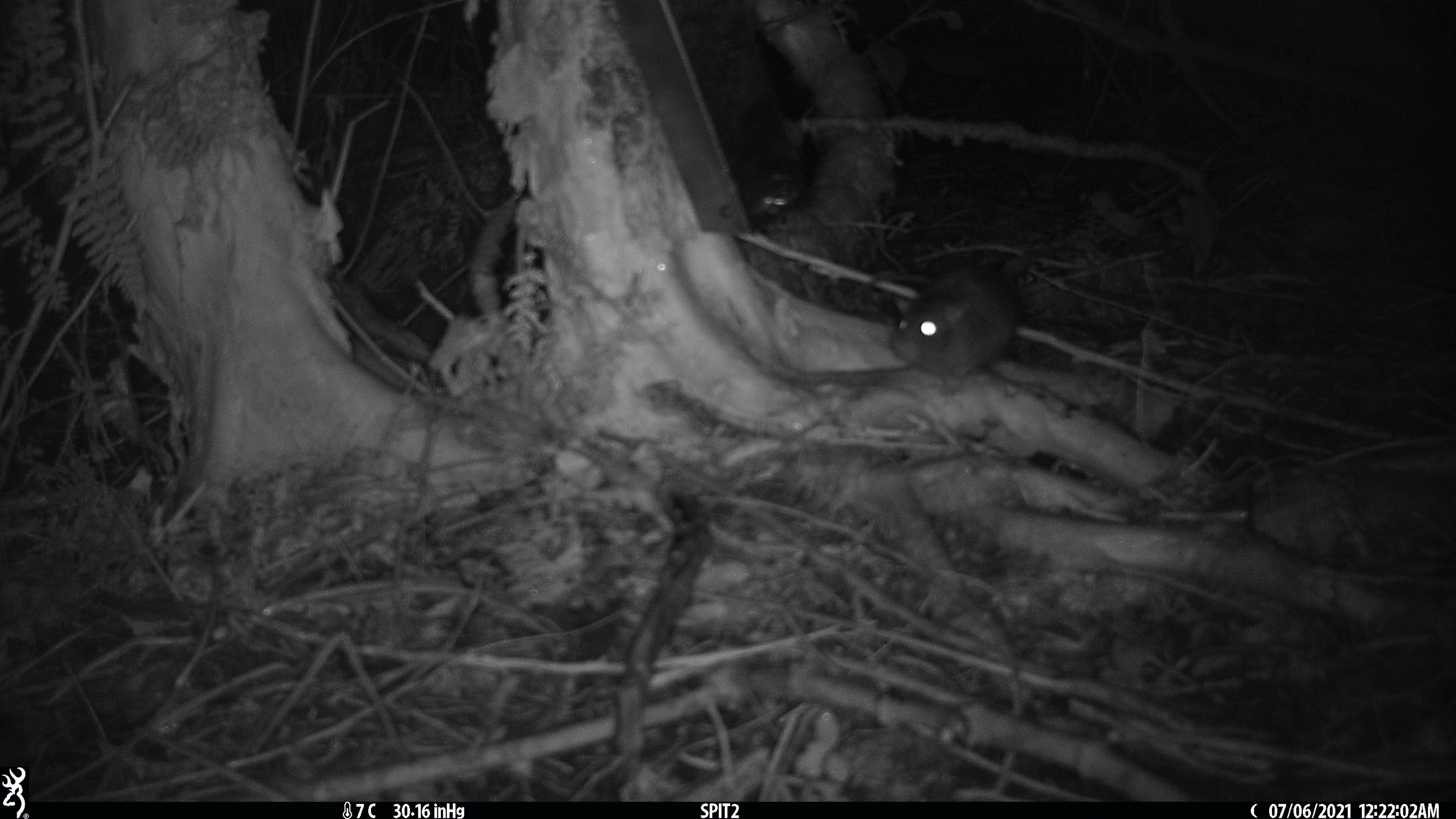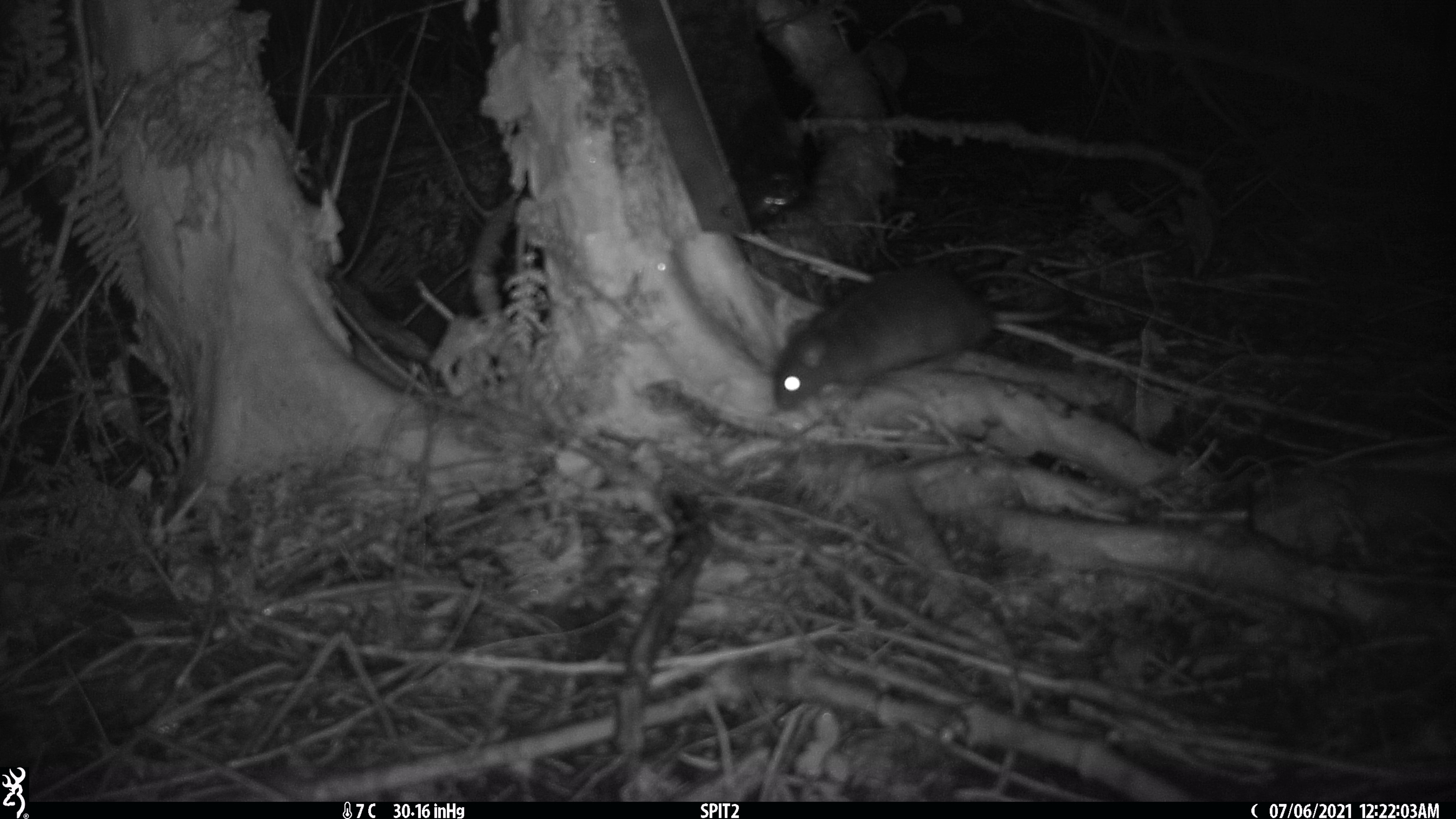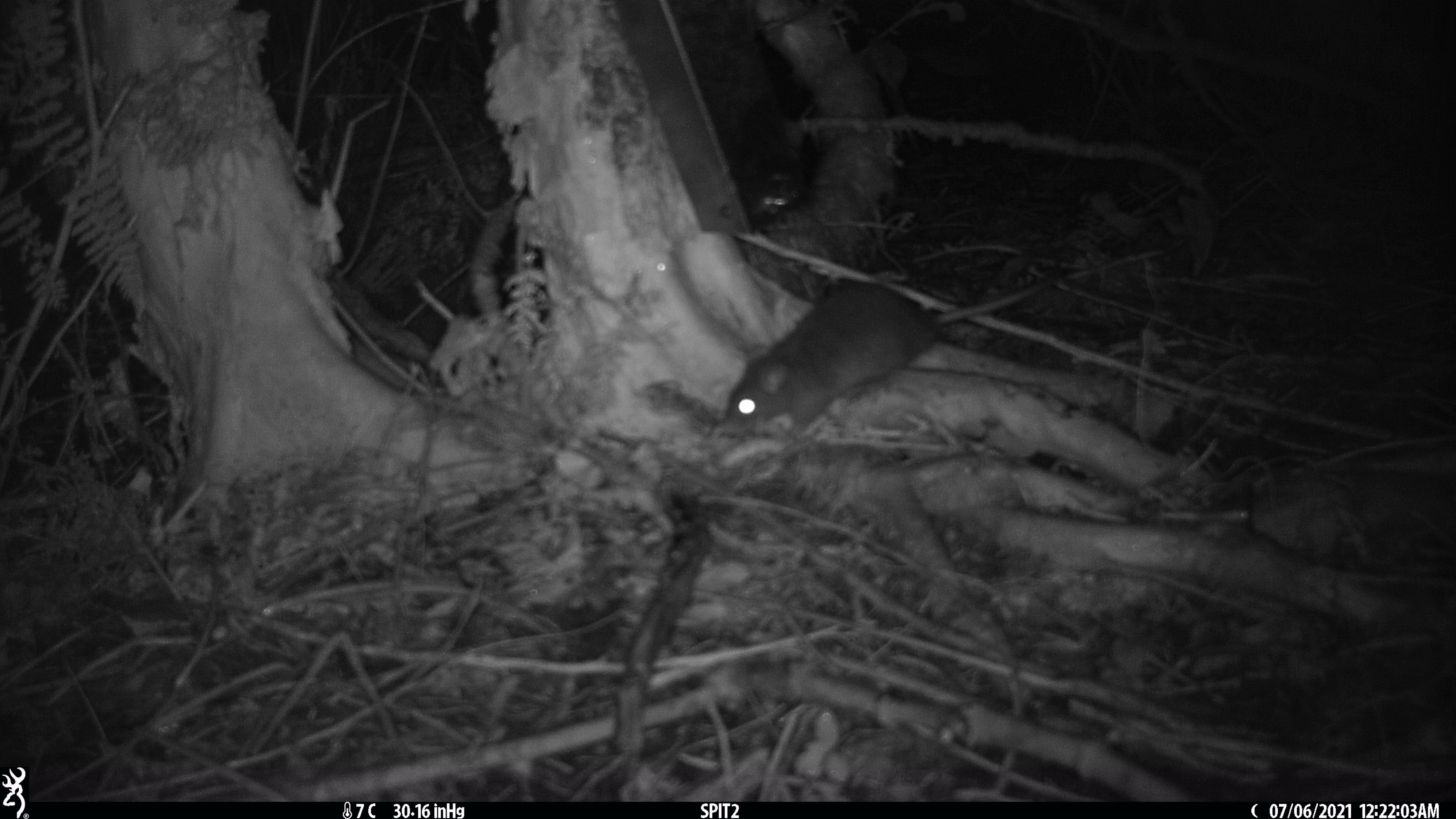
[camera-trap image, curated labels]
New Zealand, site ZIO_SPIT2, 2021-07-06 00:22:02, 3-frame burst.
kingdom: Animalia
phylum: Chordata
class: Mammalia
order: Rodentia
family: Muridae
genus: Rattus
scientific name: Rattus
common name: rat